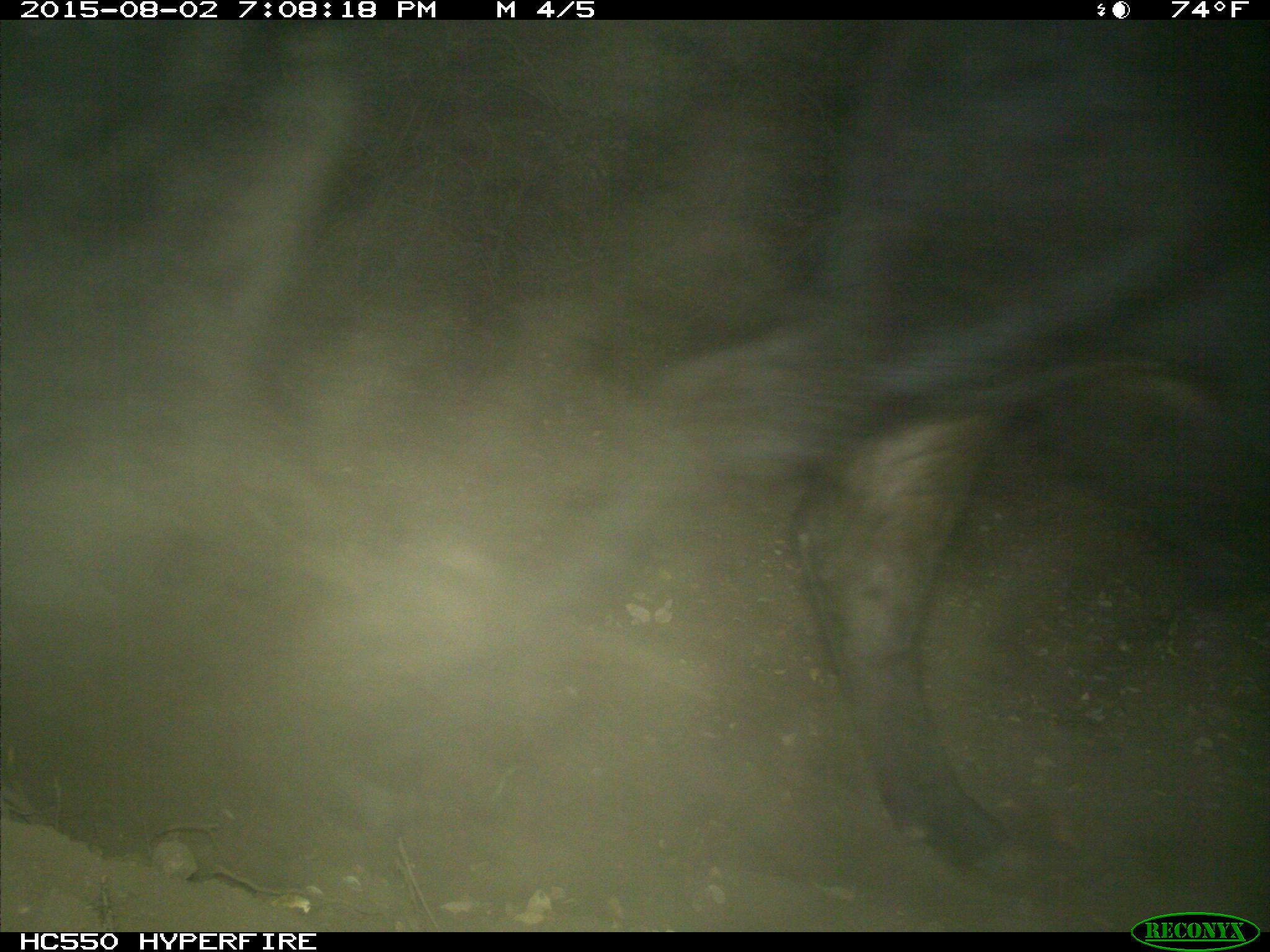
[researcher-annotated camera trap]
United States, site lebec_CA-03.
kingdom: Animalia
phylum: Chordata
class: Mammalia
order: Artiodactyla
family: Bovidae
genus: Bos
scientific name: Bos taurus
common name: domestic cow